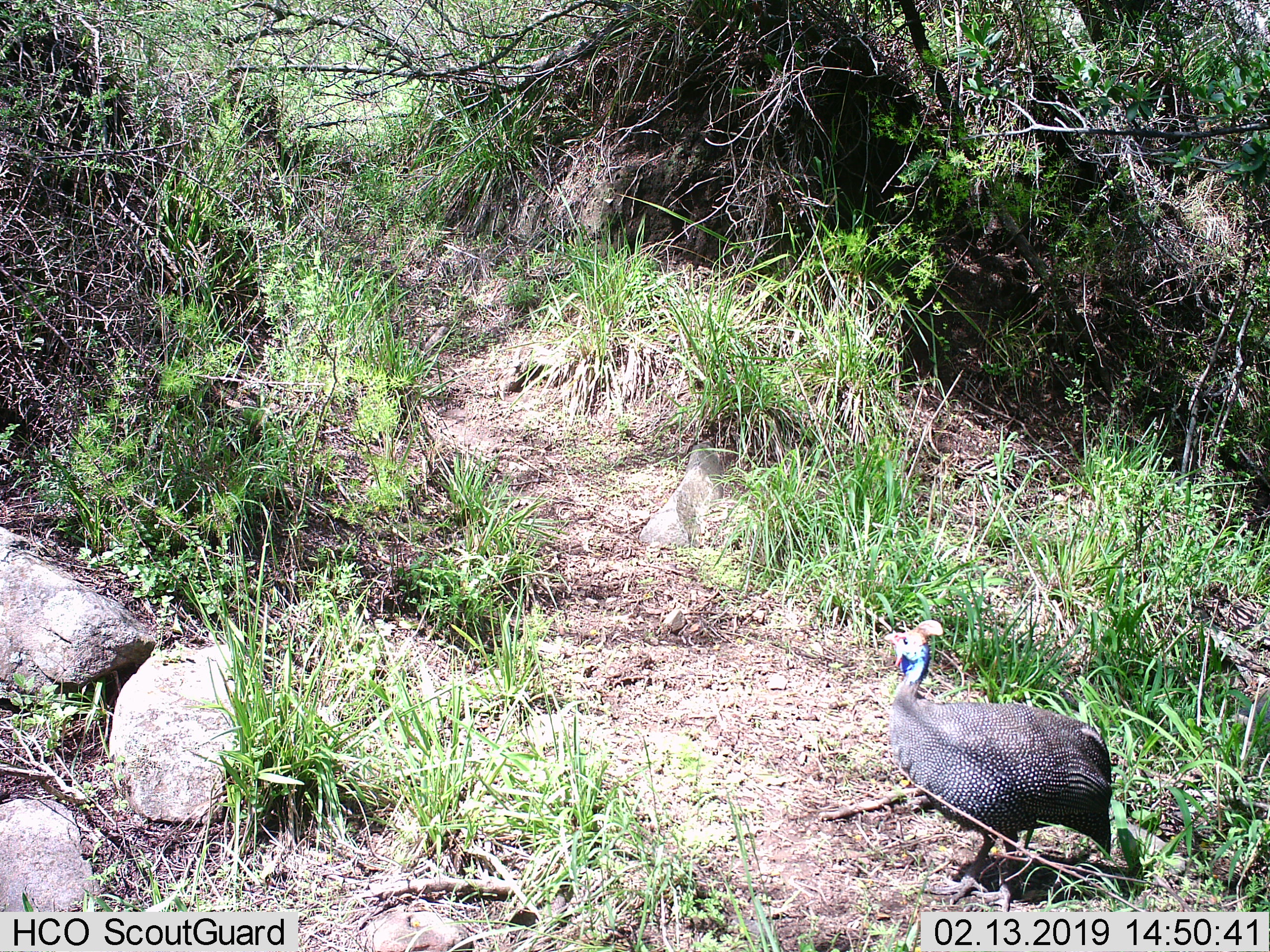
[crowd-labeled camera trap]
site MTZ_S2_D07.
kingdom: Animalia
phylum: Chordata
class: Aves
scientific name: Aves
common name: bird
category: birdother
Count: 1.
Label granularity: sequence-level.